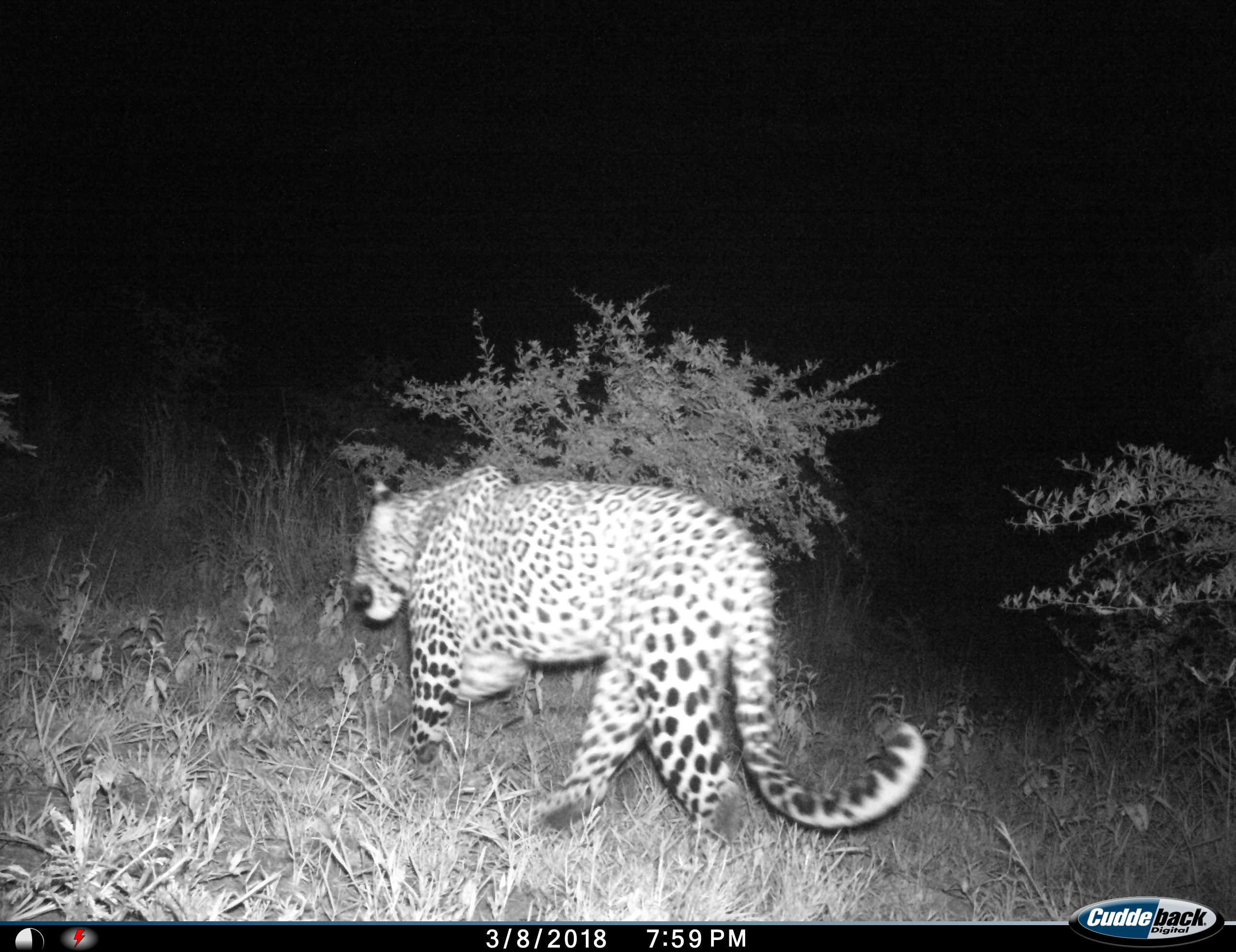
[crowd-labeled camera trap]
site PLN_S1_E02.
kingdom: Animalia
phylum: Chordata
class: Mammalia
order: Carnivora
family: Felidae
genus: Panthera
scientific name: Panthera pardus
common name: leopard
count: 1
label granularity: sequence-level